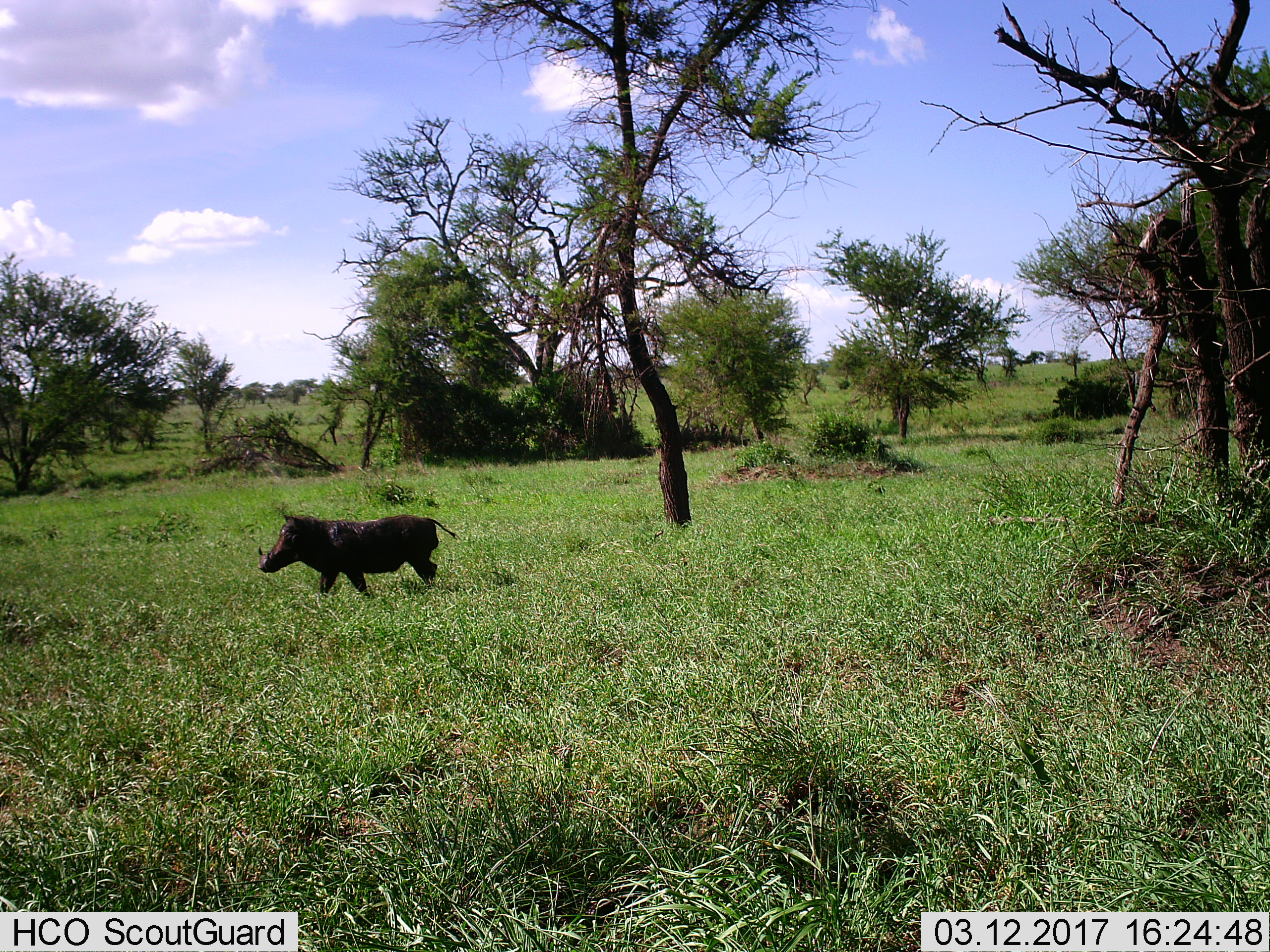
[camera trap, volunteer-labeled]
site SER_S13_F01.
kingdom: Animalia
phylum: Chordata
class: Mammalia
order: Artiodactyla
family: Suidae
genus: Phacochoerus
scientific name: Phacochoerus africanus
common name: warthog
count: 1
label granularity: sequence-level